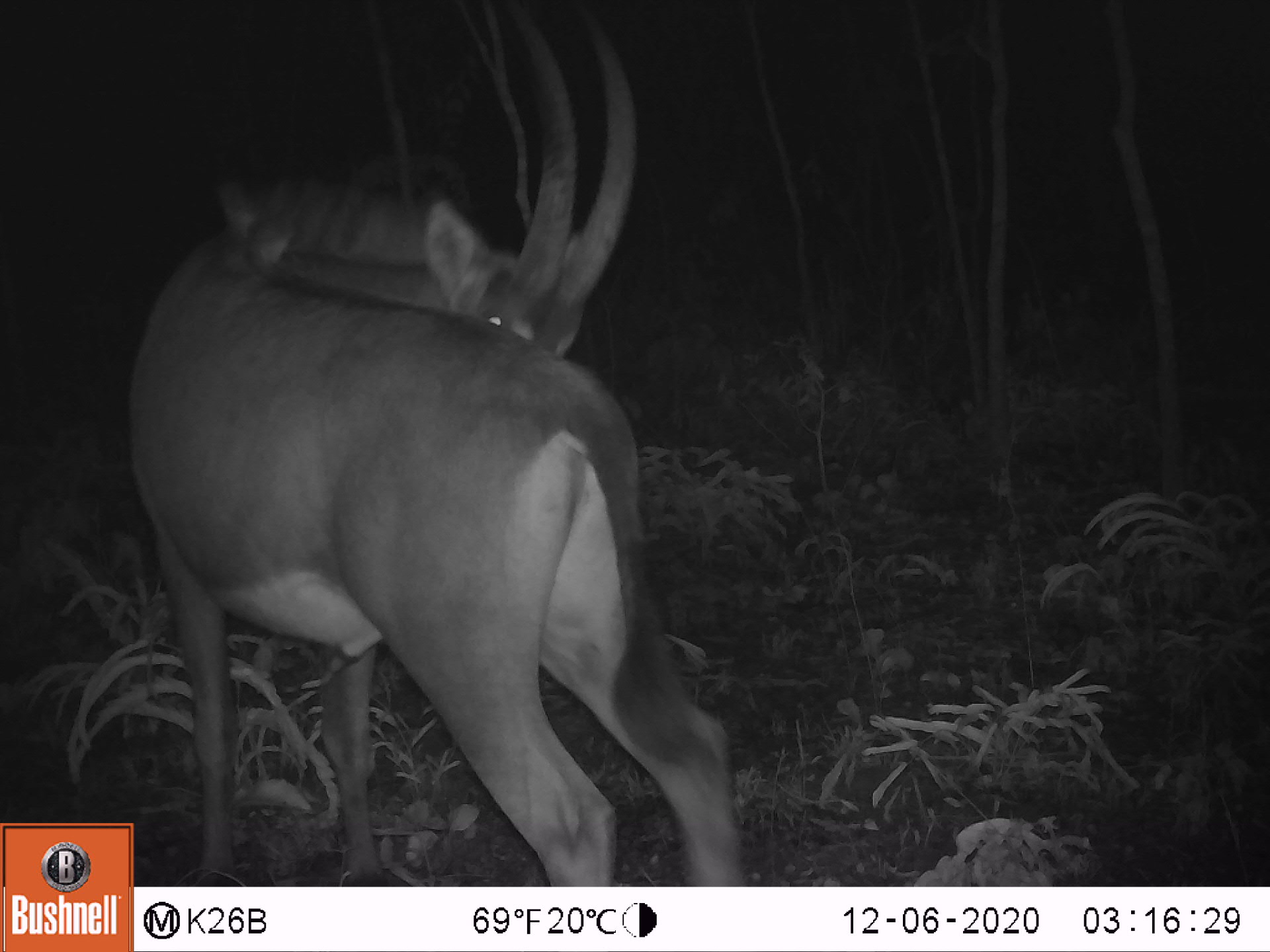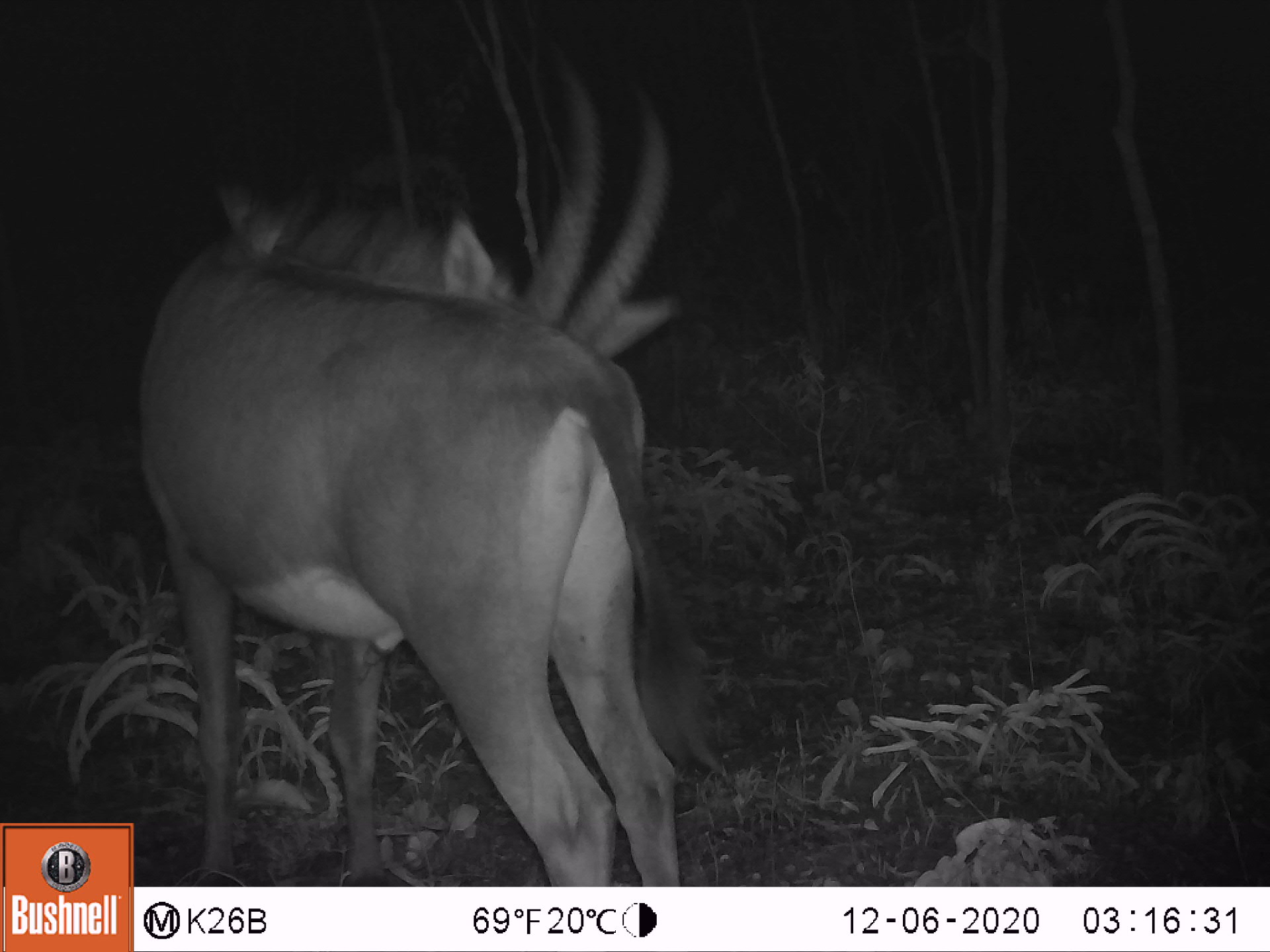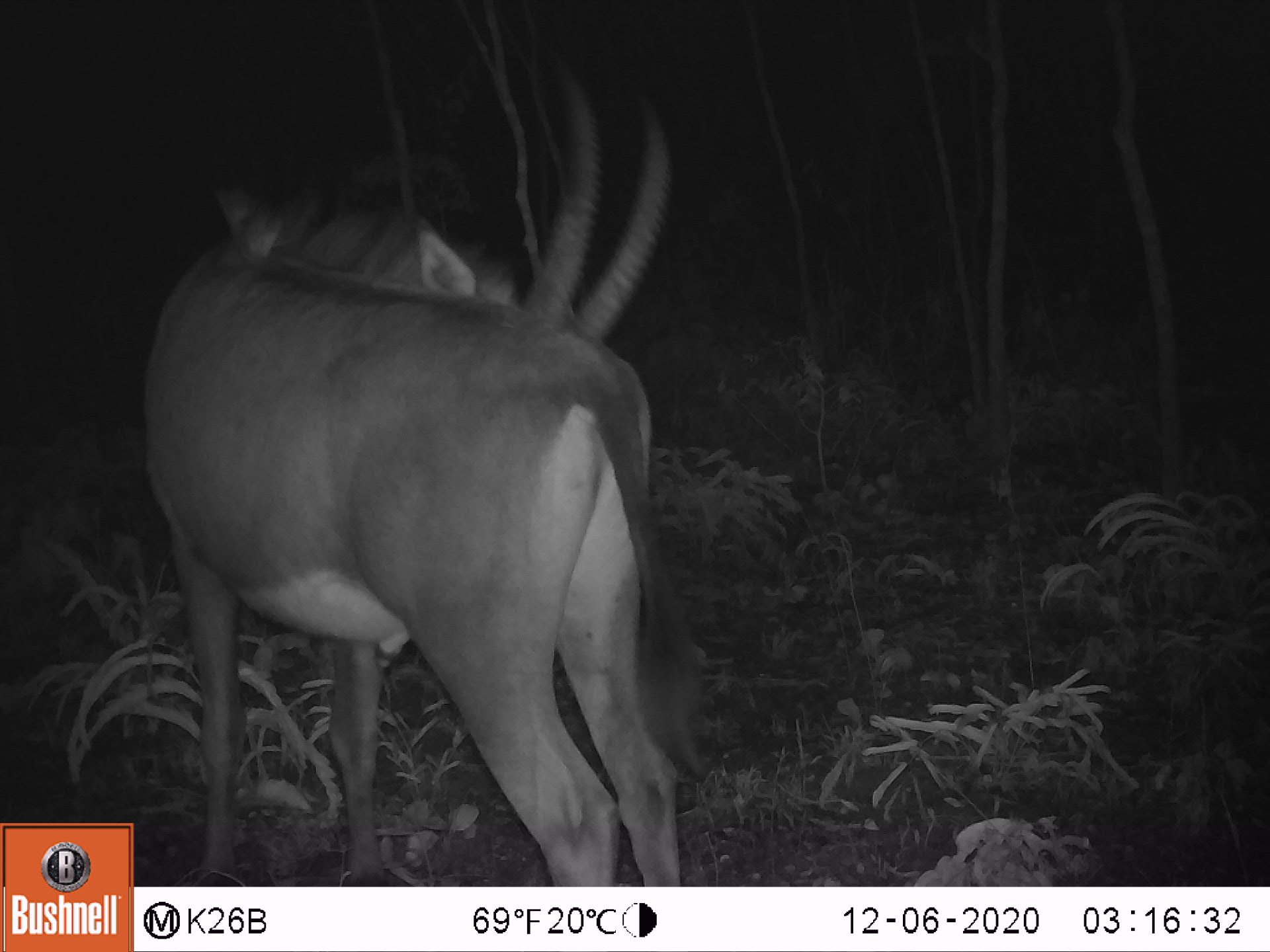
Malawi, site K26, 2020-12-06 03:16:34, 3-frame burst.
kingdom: Animalia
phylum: Chordata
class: Mammalia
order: Artiodactyla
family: Bovidae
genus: Hippotragus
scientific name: Hippotragus niger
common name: sable antelope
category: sable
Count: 1.